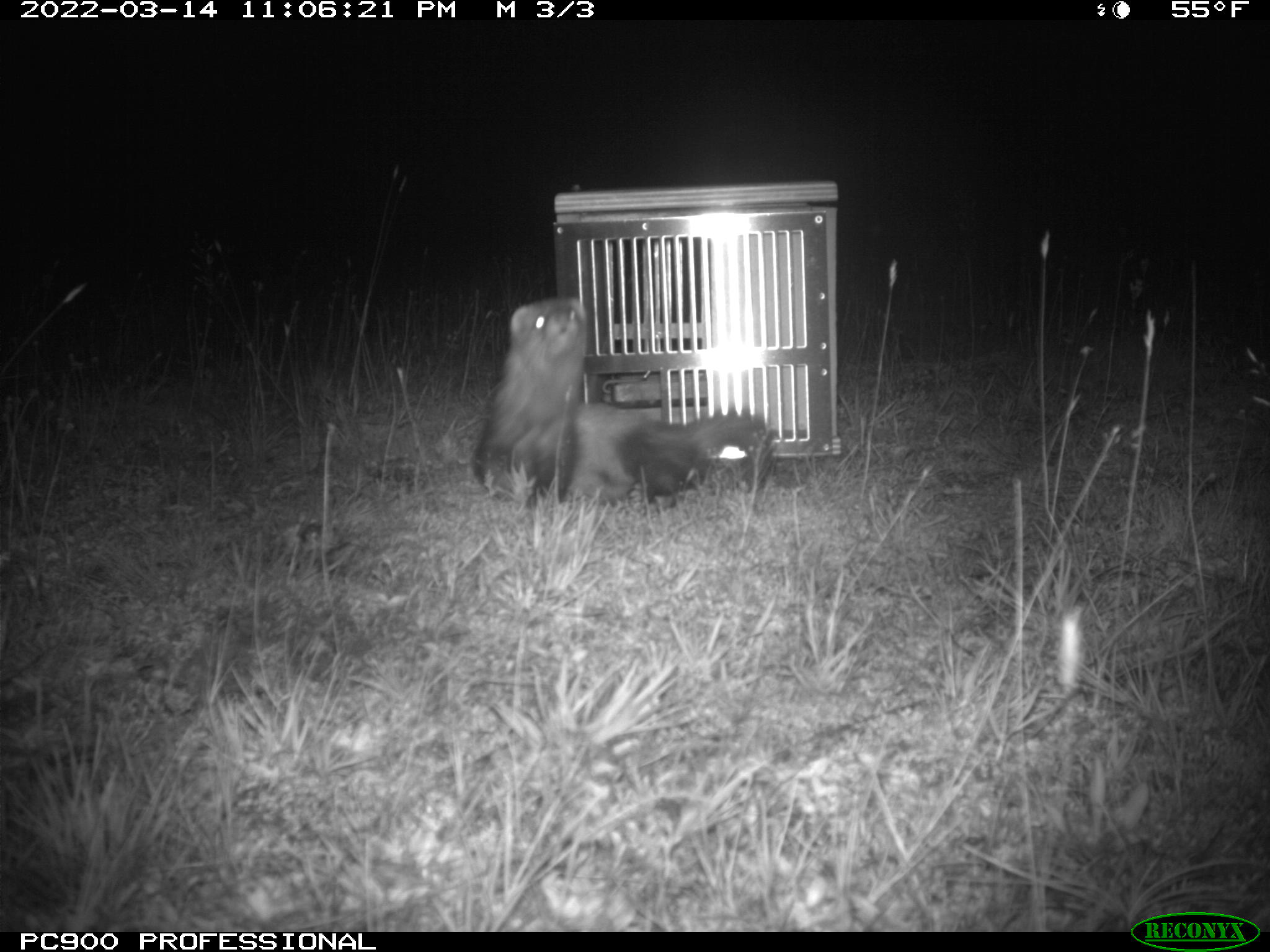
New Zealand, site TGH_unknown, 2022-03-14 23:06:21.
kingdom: Animalia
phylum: Chordata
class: Mammalia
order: Carnivora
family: Mustelidae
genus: Mustela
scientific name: Mustela furo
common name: ferret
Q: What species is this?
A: Ferret (Mustela furo).